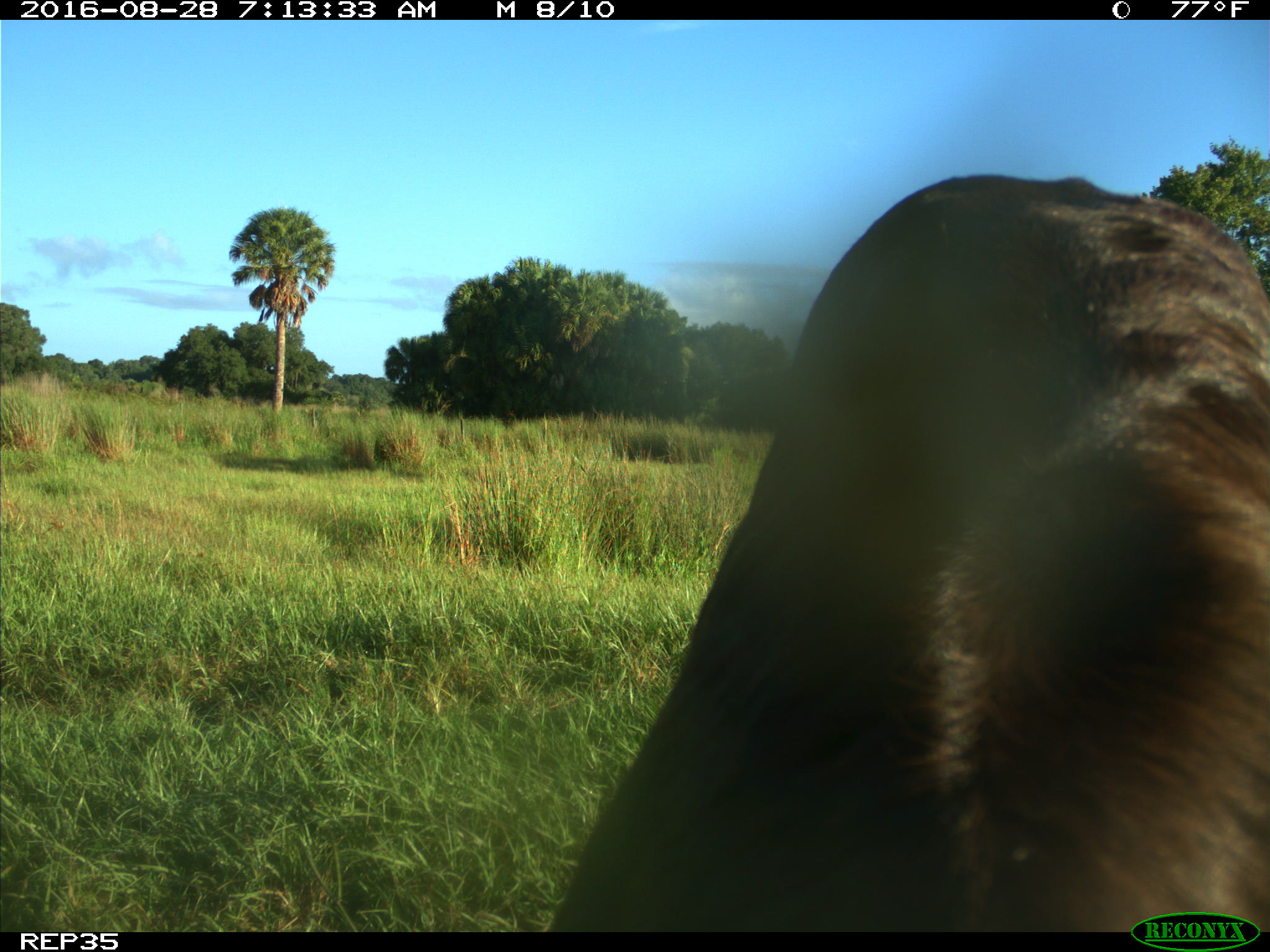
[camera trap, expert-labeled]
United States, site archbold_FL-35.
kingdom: Animalia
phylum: Chordata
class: Mammalia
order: Artiodactyla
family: Bovidae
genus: Bos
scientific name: Bos taurus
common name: domestic cow